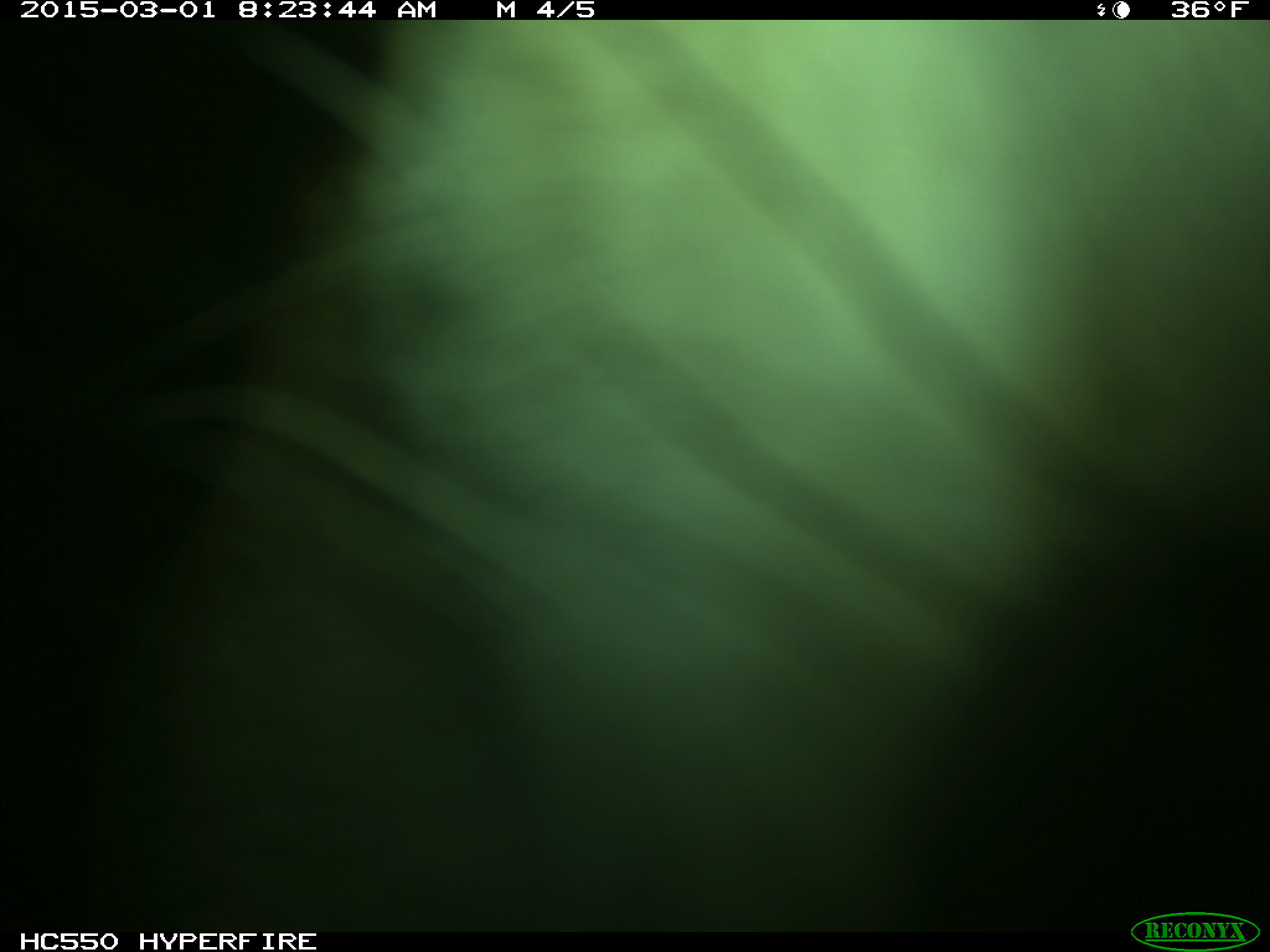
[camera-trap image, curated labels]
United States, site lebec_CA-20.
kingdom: Animalia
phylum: Chordata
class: Mammalia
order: Carnivora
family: Felidae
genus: Puma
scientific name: Puma concolor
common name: mountain lion